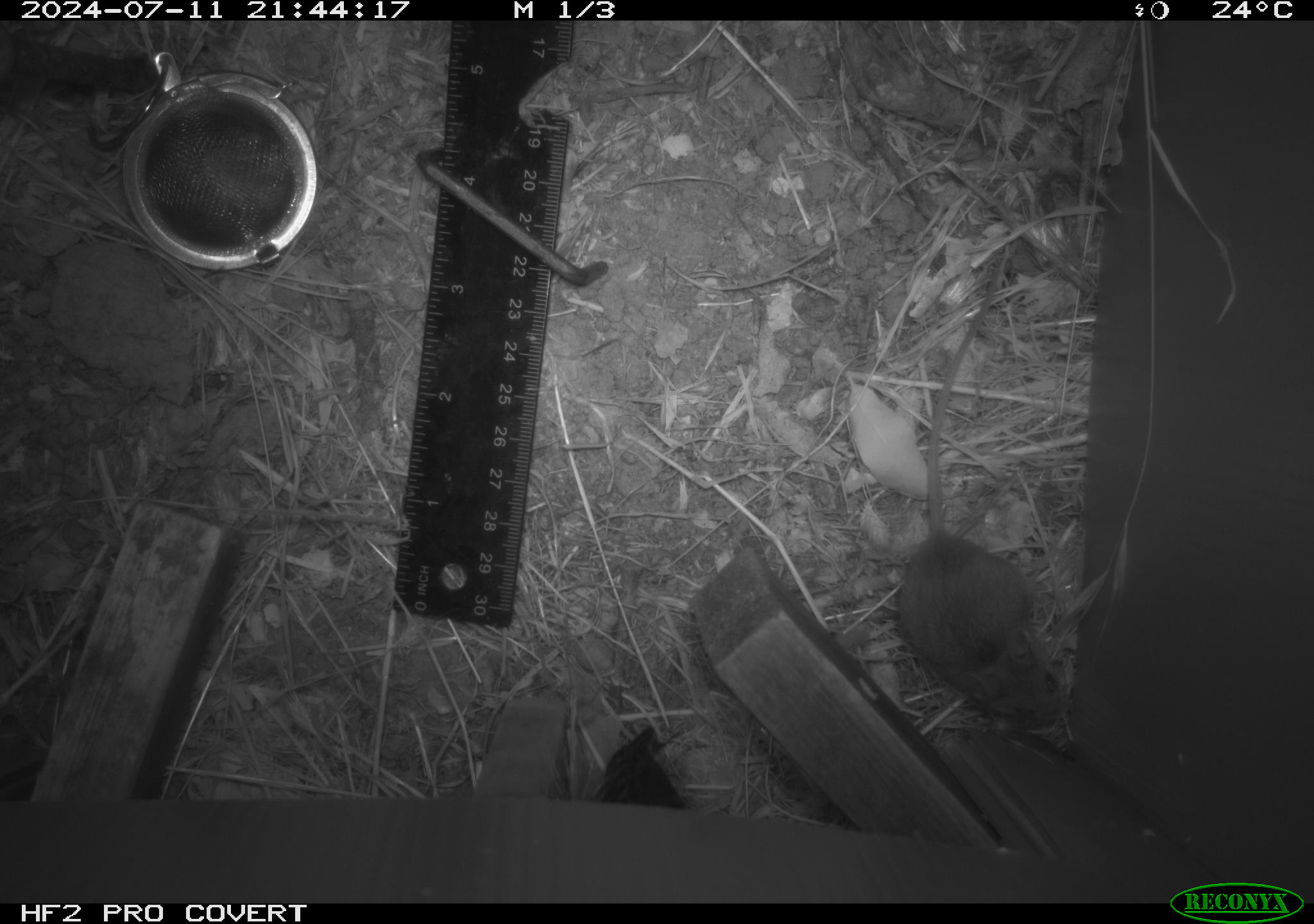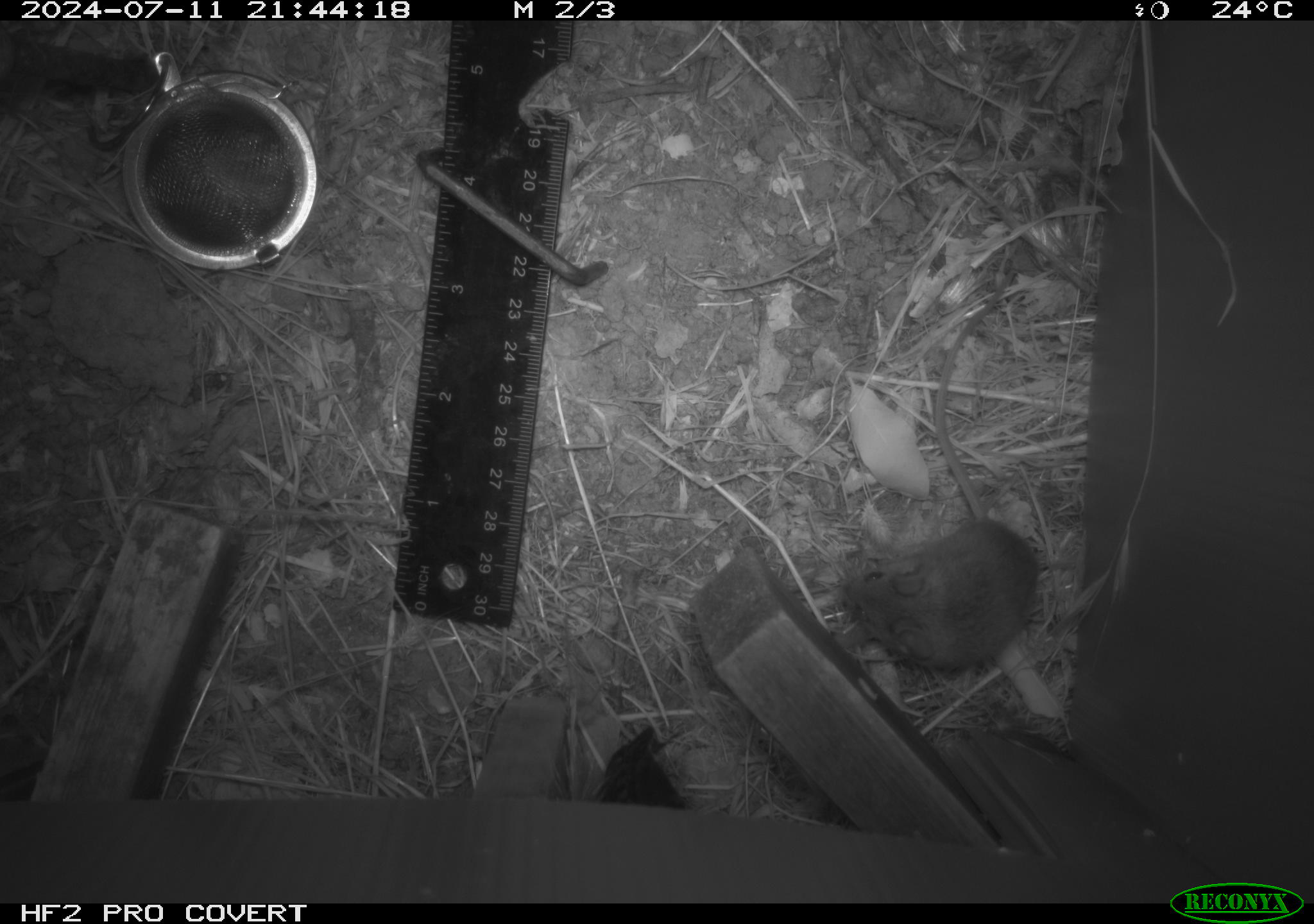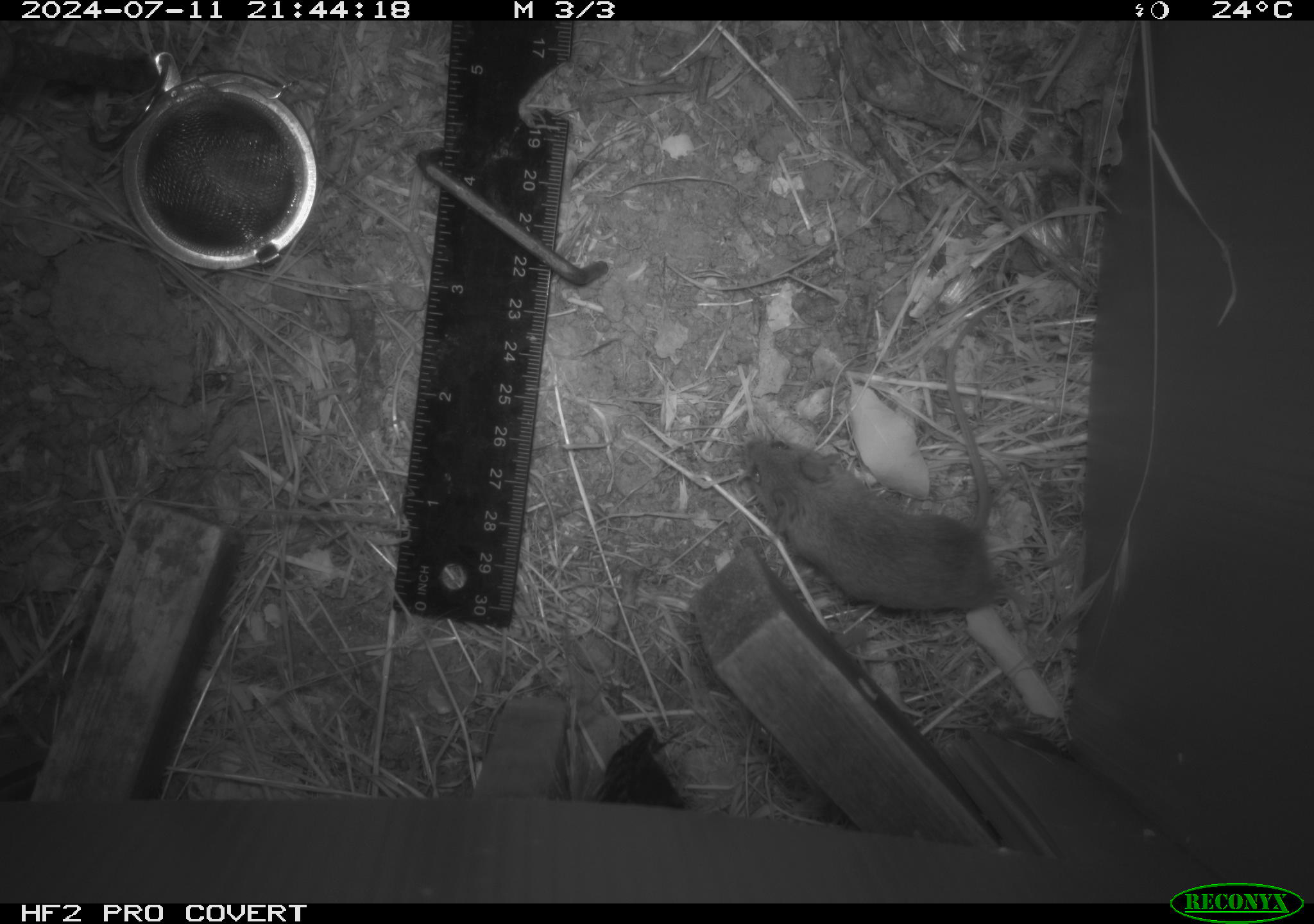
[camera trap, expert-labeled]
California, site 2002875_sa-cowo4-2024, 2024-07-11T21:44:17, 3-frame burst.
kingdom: Animalia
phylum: Chordata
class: Mammalia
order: Rodentia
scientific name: Rodentia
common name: mouse species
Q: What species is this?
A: Mouse species (Rodentia).